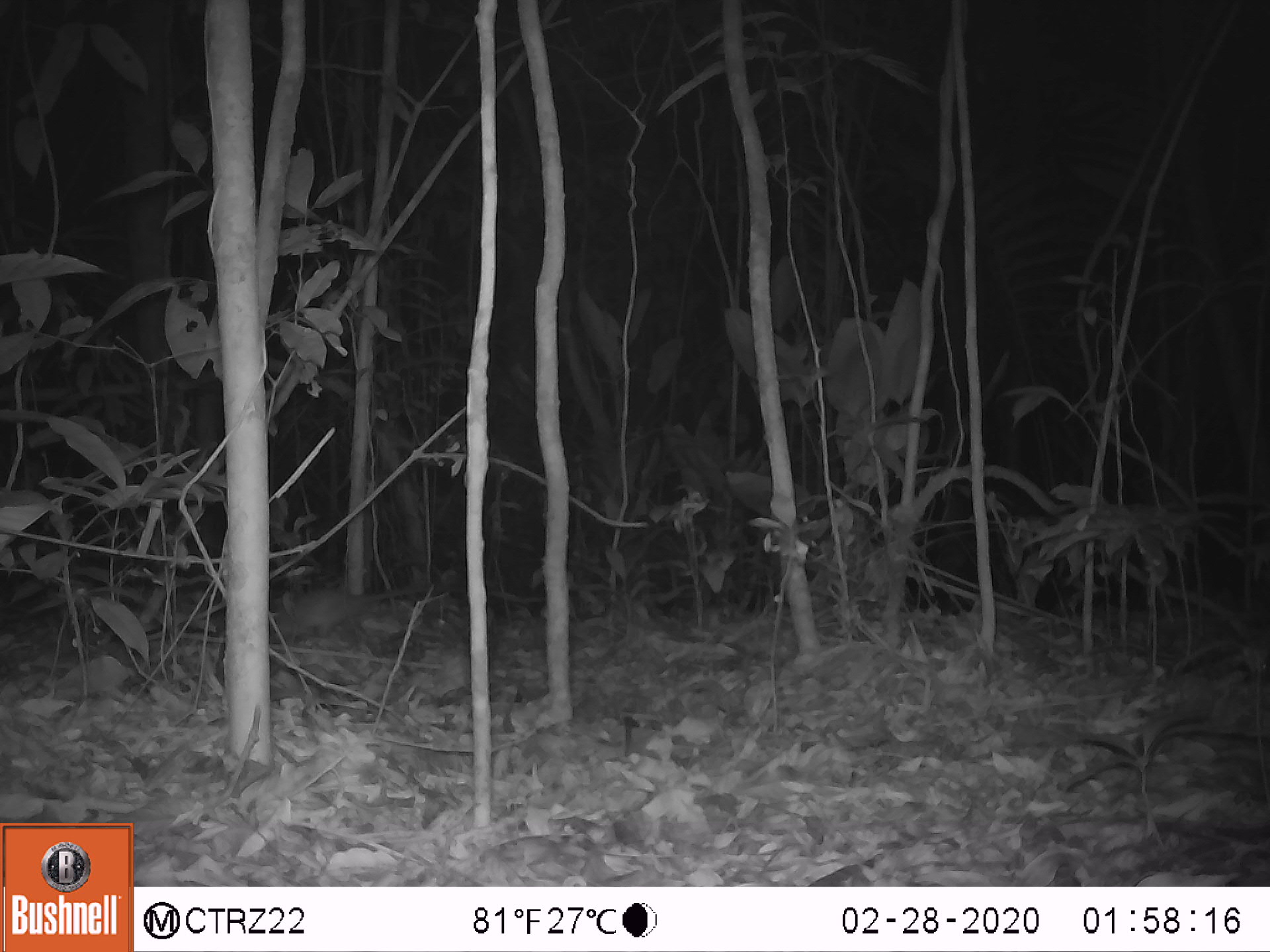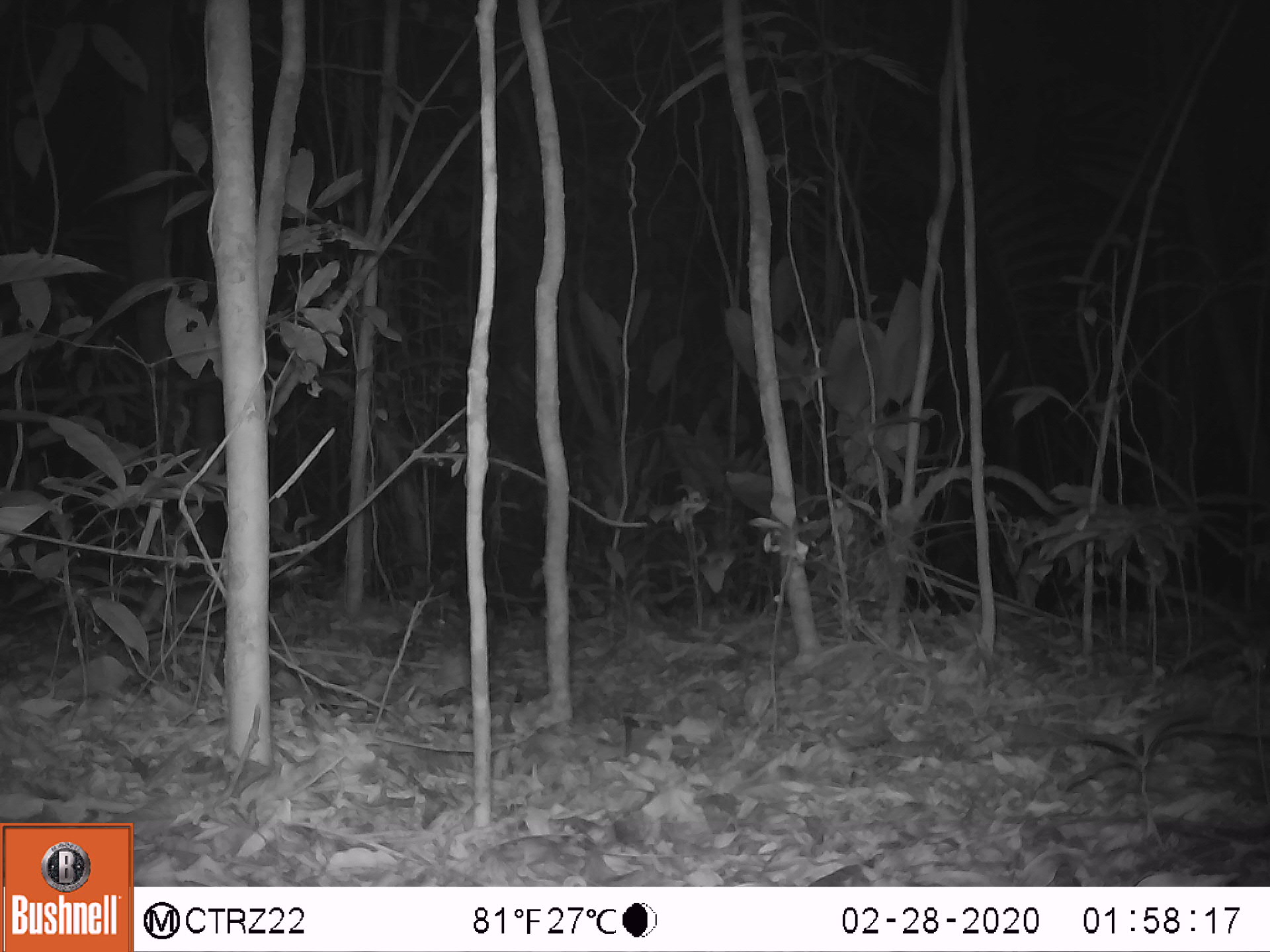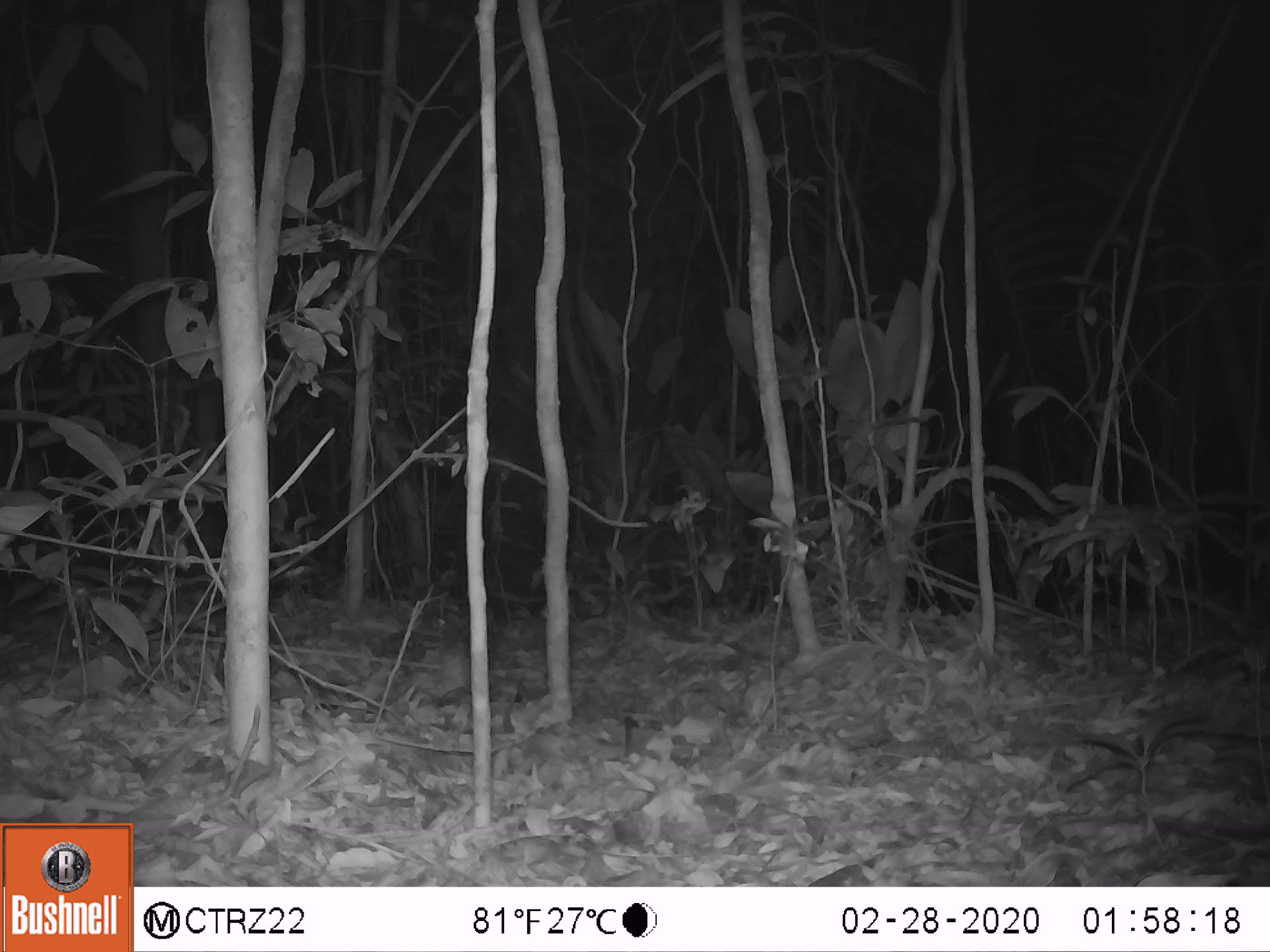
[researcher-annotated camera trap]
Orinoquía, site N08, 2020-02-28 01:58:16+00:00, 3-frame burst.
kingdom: Animalia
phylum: Chordata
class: Mammalia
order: Rodentia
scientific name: Rodentia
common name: rodent